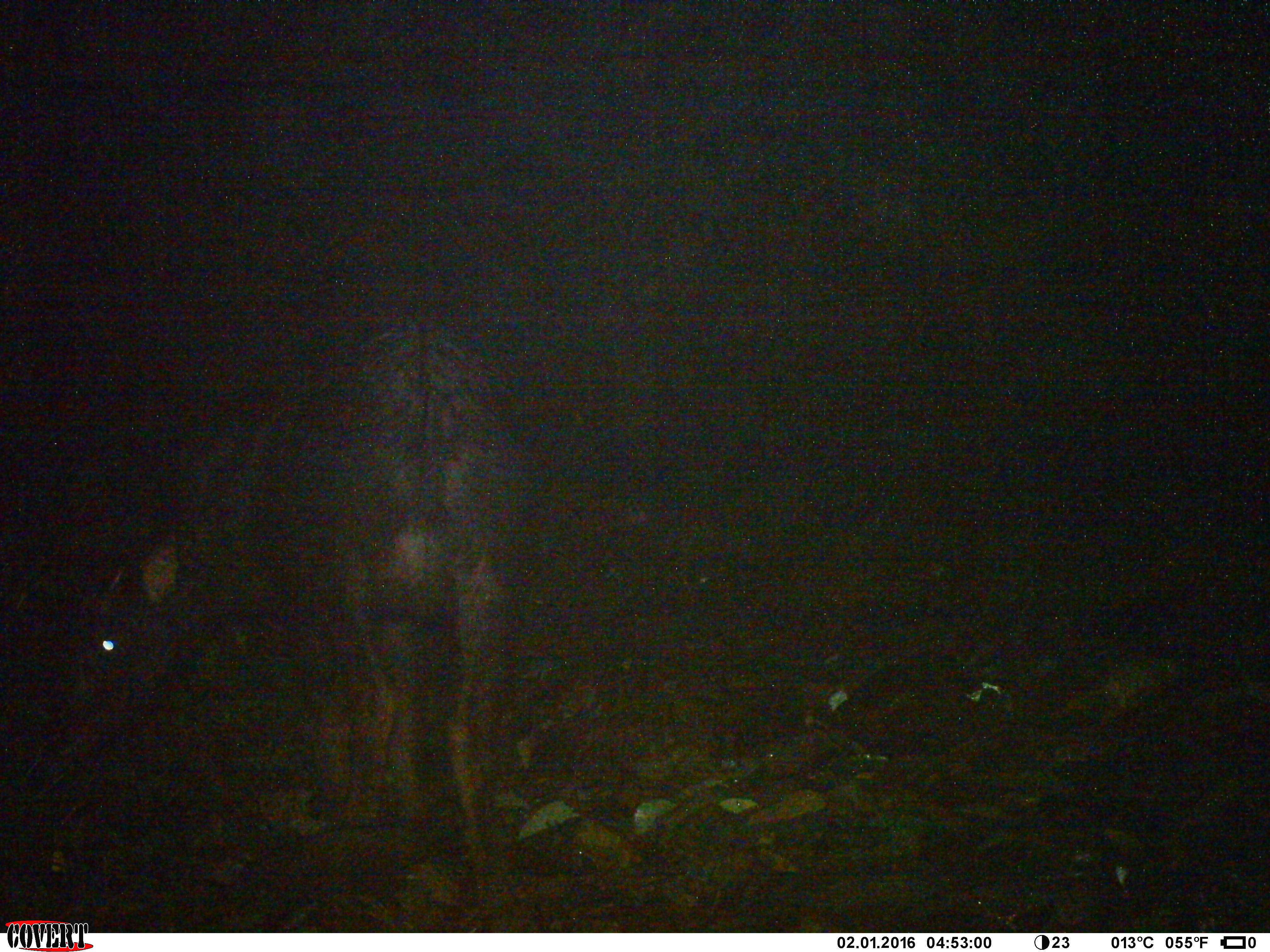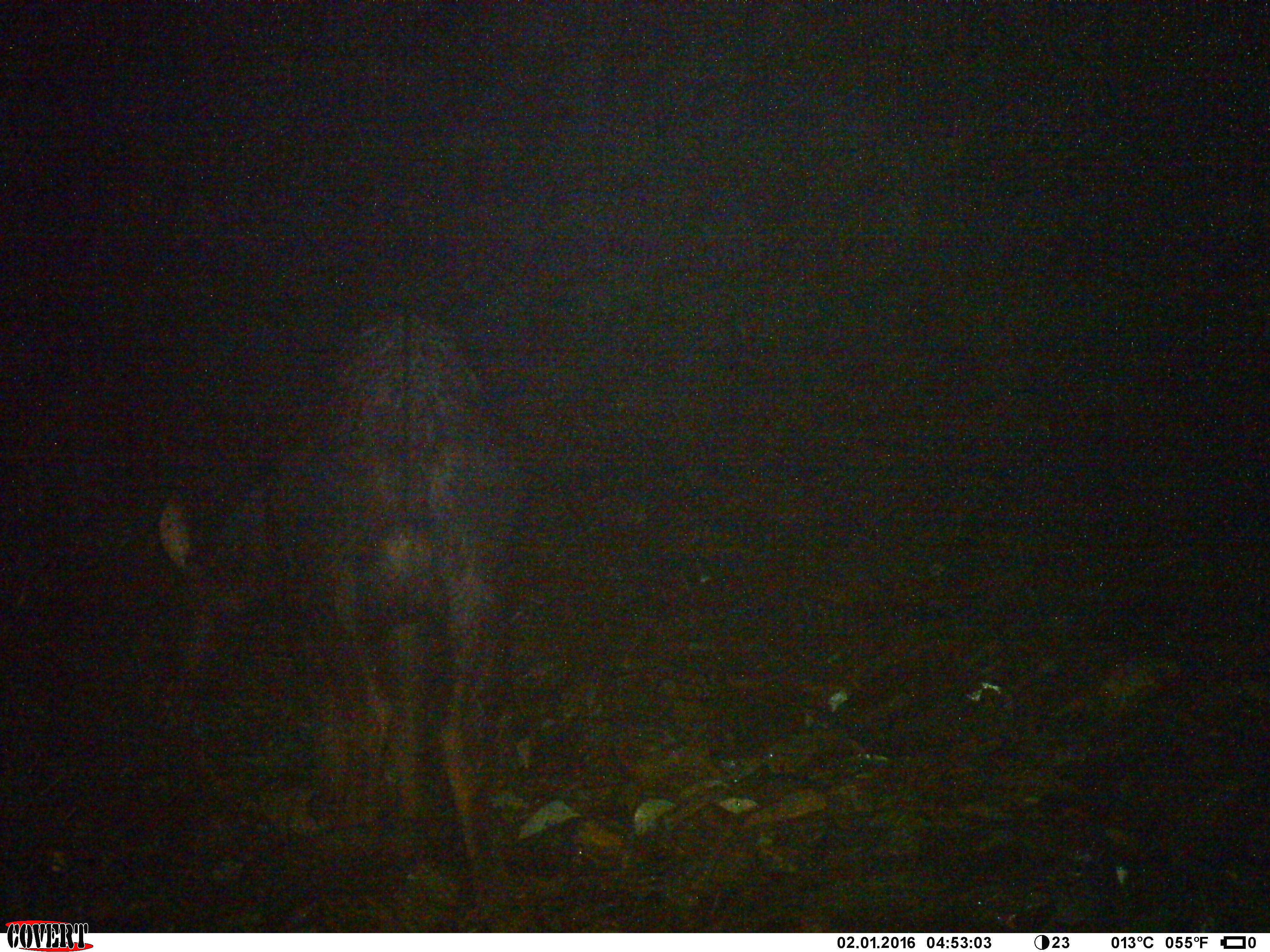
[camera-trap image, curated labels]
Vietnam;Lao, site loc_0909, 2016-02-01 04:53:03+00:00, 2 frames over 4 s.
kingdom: Animalia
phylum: Chordata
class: Mammalia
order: Artiodactyla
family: Bovidae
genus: Capricornis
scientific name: Capricornis sumatraensis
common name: chinese serow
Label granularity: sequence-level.